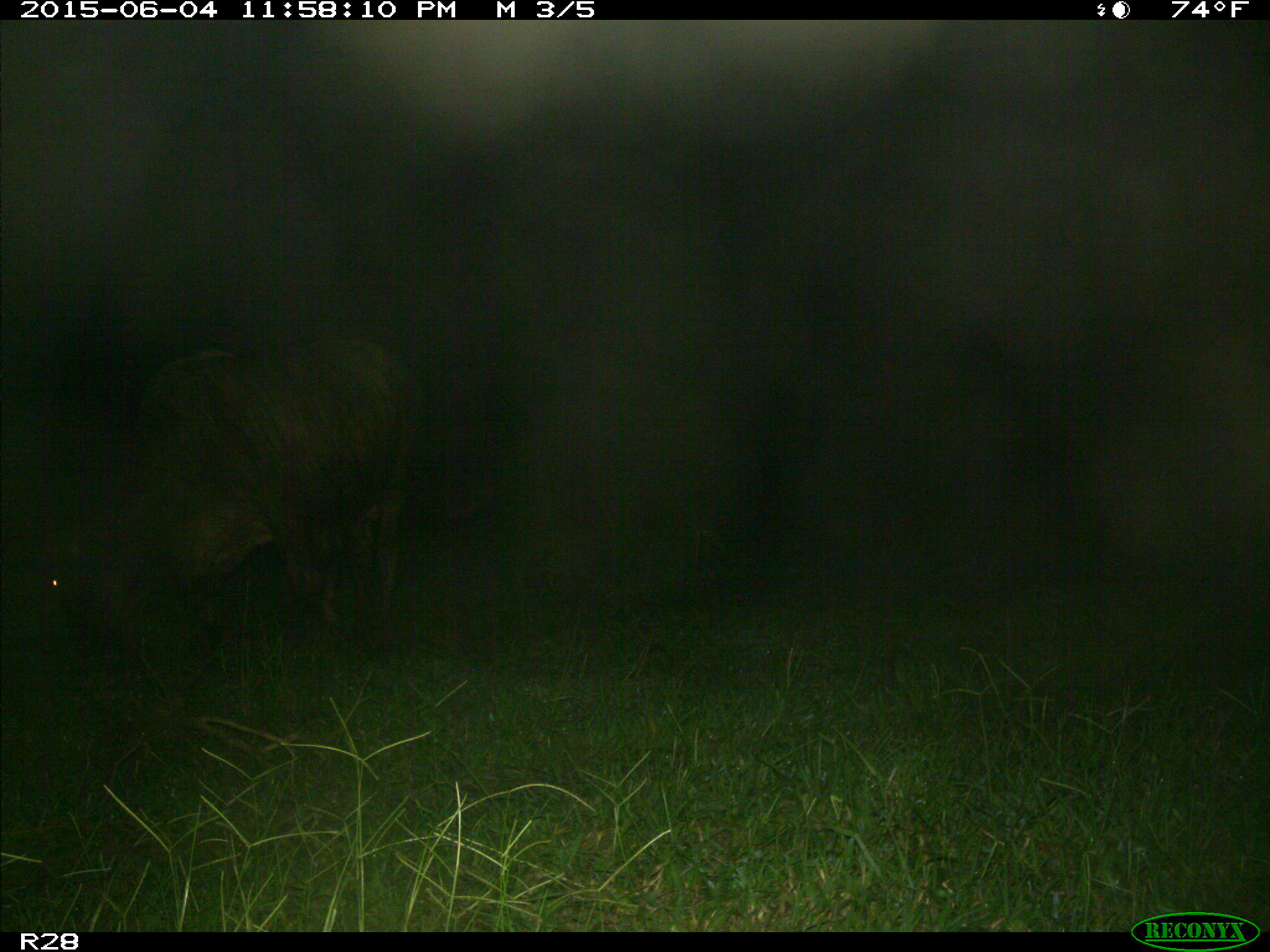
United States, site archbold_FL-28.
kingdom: Animalia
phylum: Chordata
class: Mammalia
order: Artiodactyla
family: Bovidae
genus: Bos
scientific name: Bos taurus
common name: domestic cow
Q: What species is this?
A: Bos taurus (domestic cow).